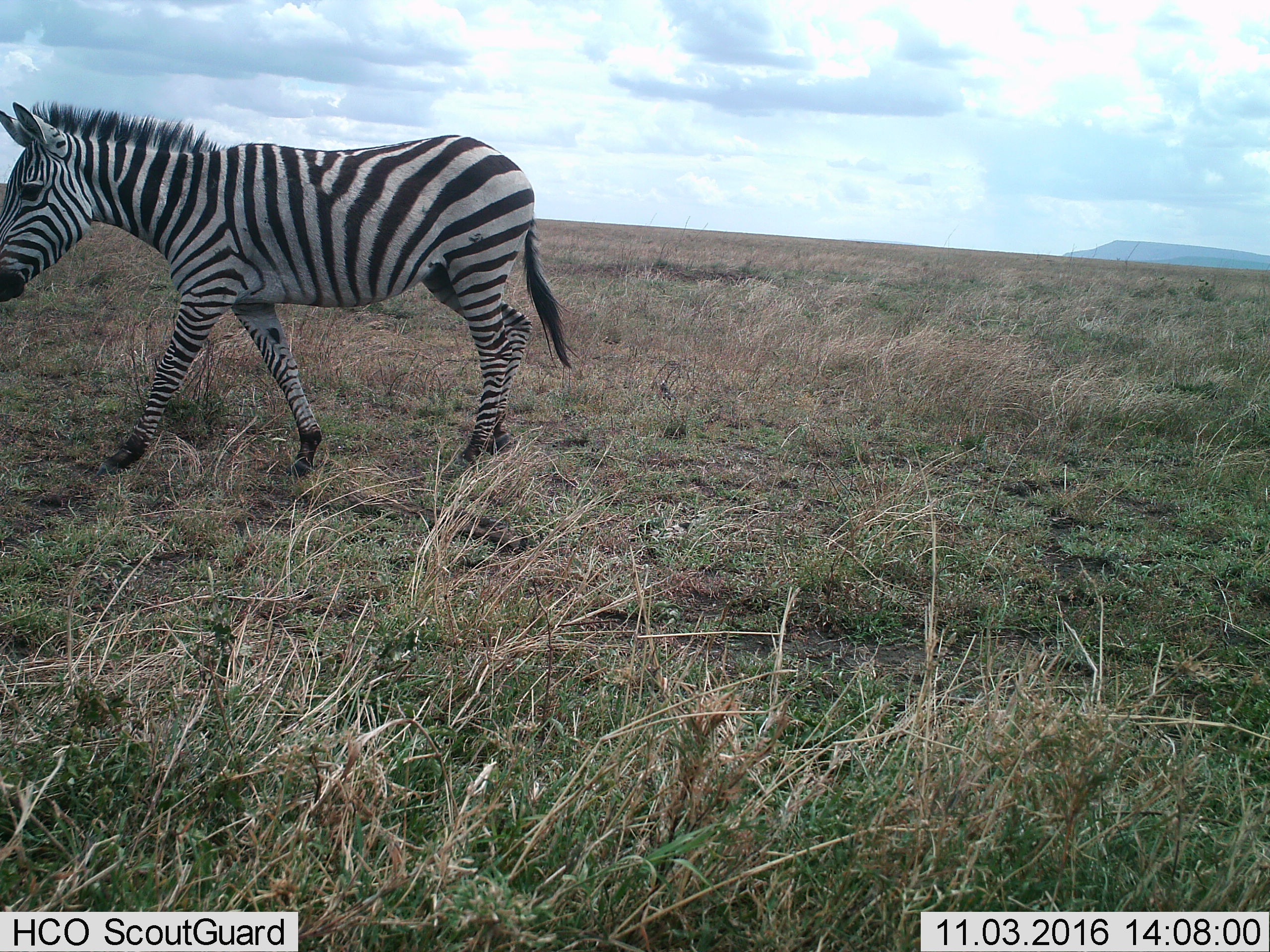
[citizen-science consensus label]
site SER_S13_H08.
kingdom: Animalia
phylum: Chordata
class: Mammalia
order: Perissodactyla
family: Equidae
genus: Equus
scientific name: Equus quagga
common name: plains zebra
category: zebraplains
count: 1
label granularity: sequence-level